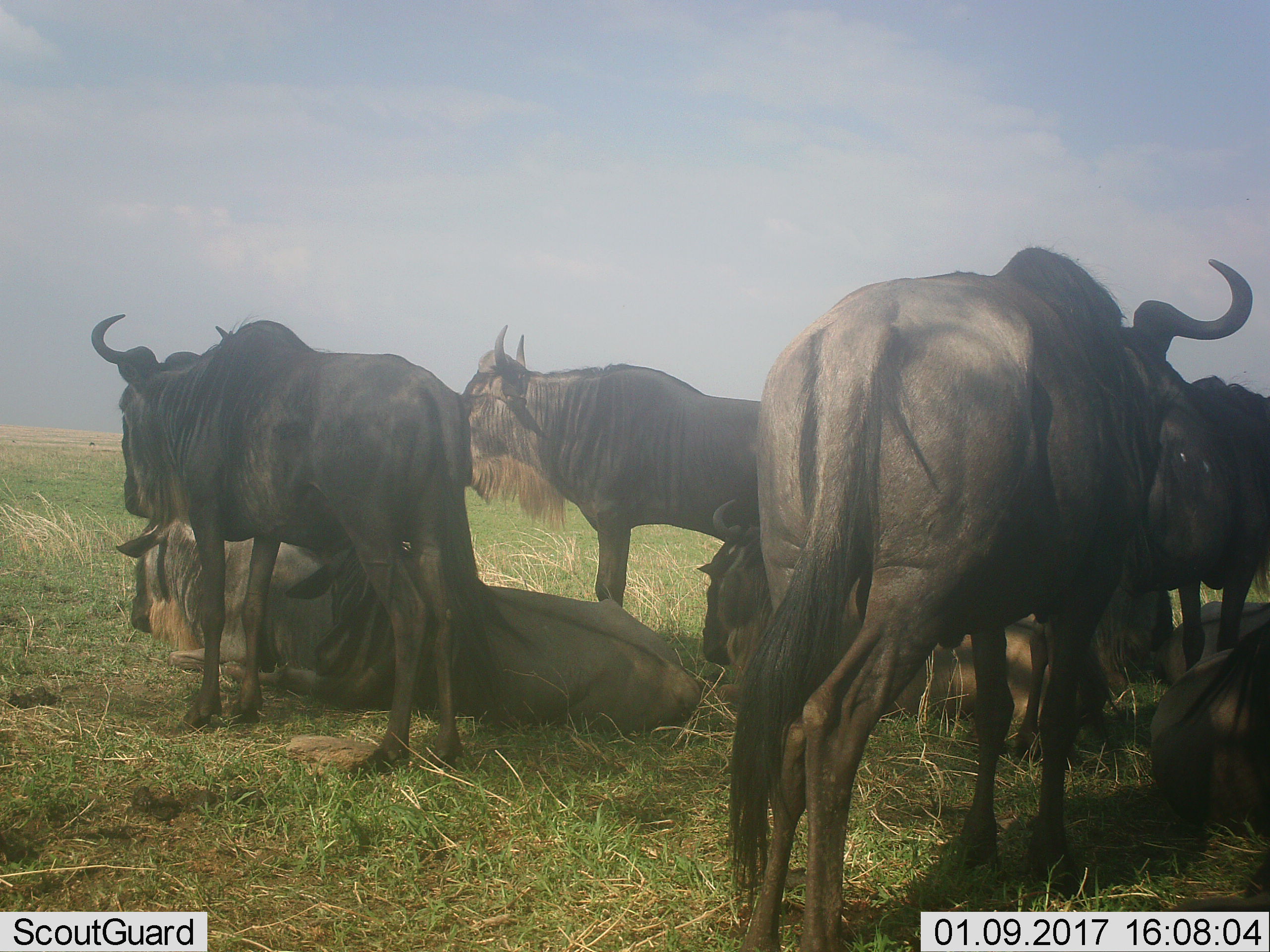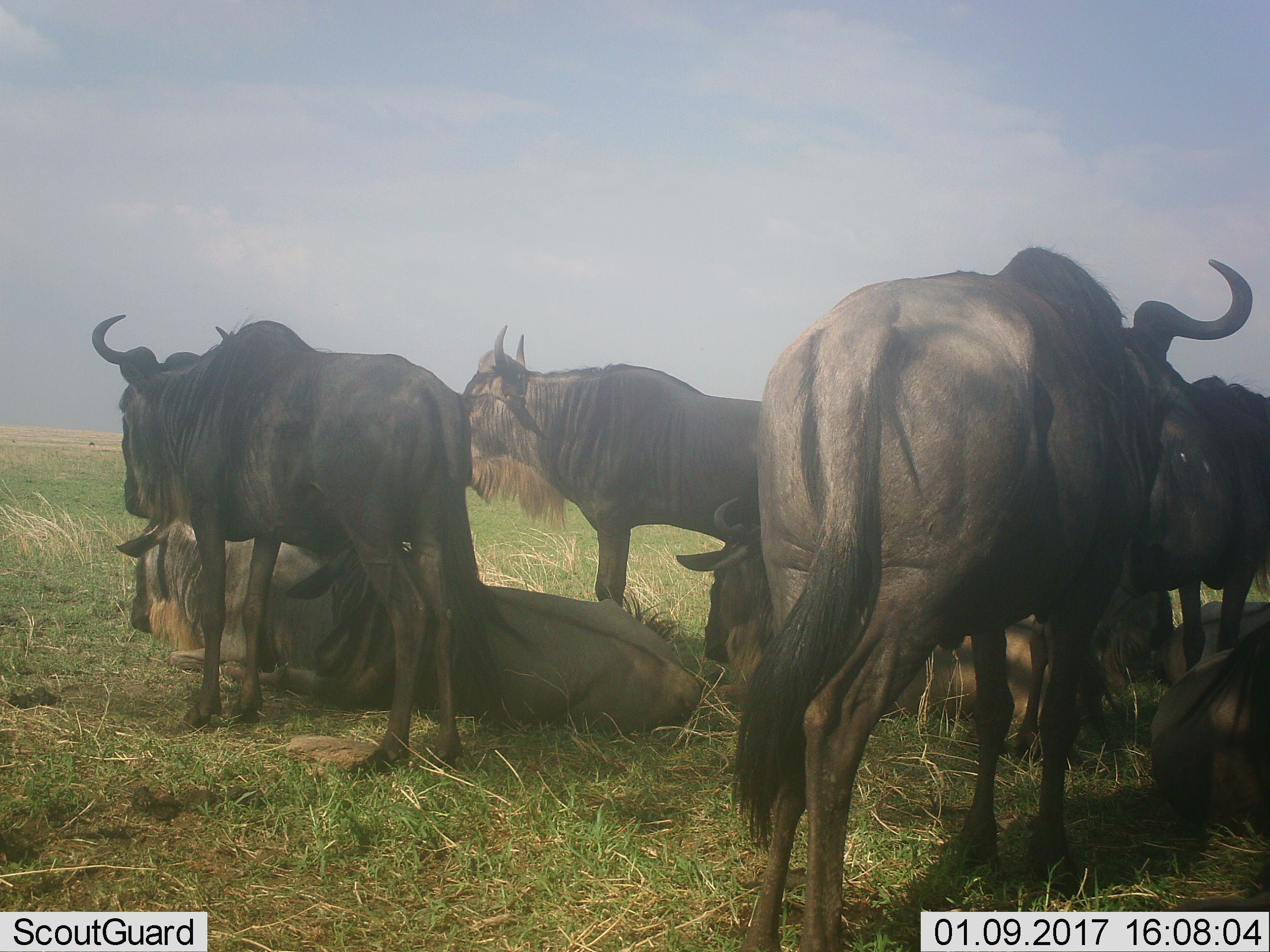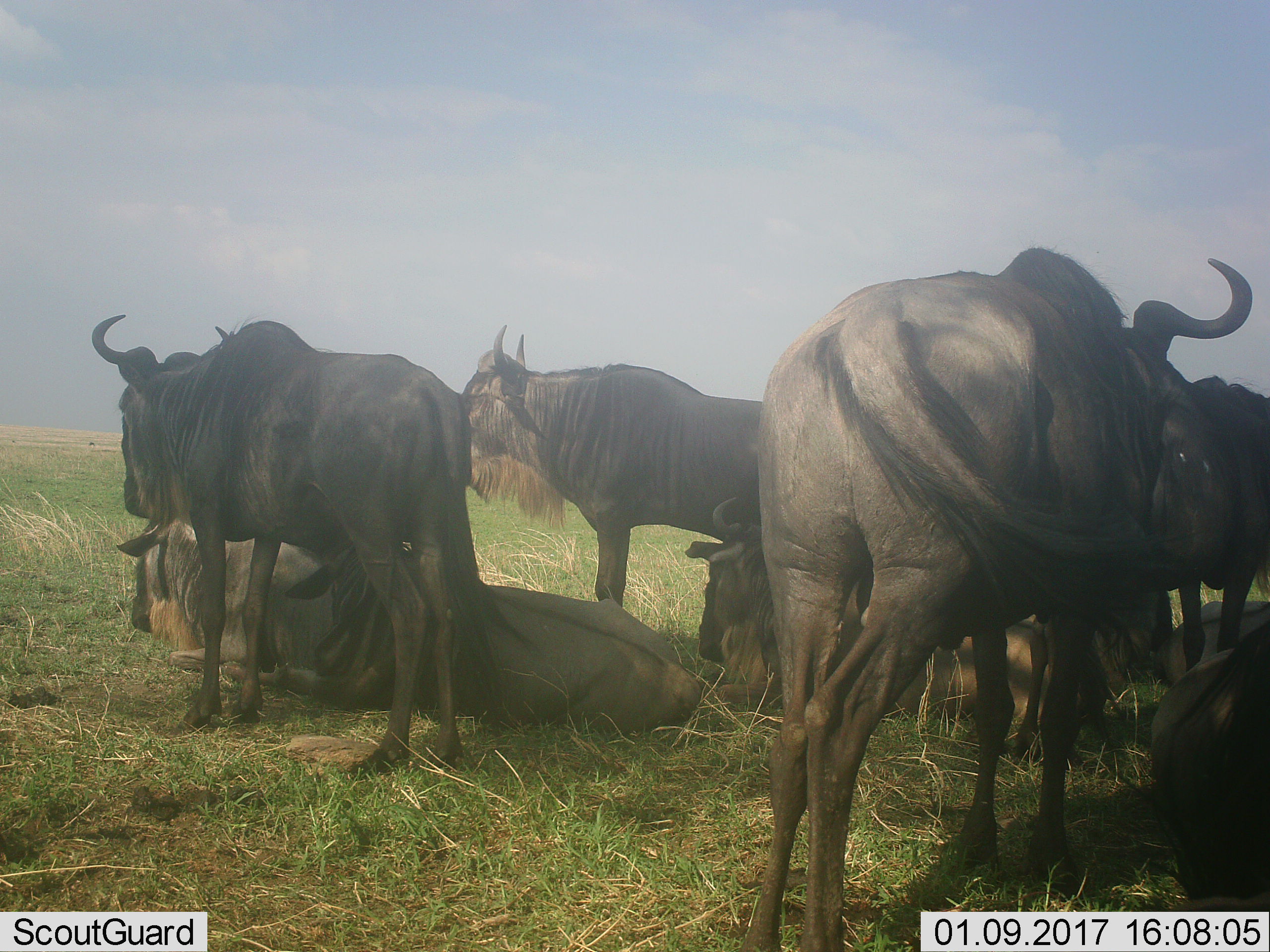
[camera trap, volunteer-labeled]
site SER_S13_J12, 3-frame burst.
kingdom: Animalia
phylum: Chordata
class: Mammalia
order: Artiodactyla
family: Bovidae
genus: Connochaetes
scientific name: Connochaetes taurinus taurinus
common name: blue wildebeest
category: wildebeestblue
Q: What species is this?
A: Wildebeestblue (blue wildebeest) (Connochaetes taurinus taurinus).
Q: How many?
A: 9.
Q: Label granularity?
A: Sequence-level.